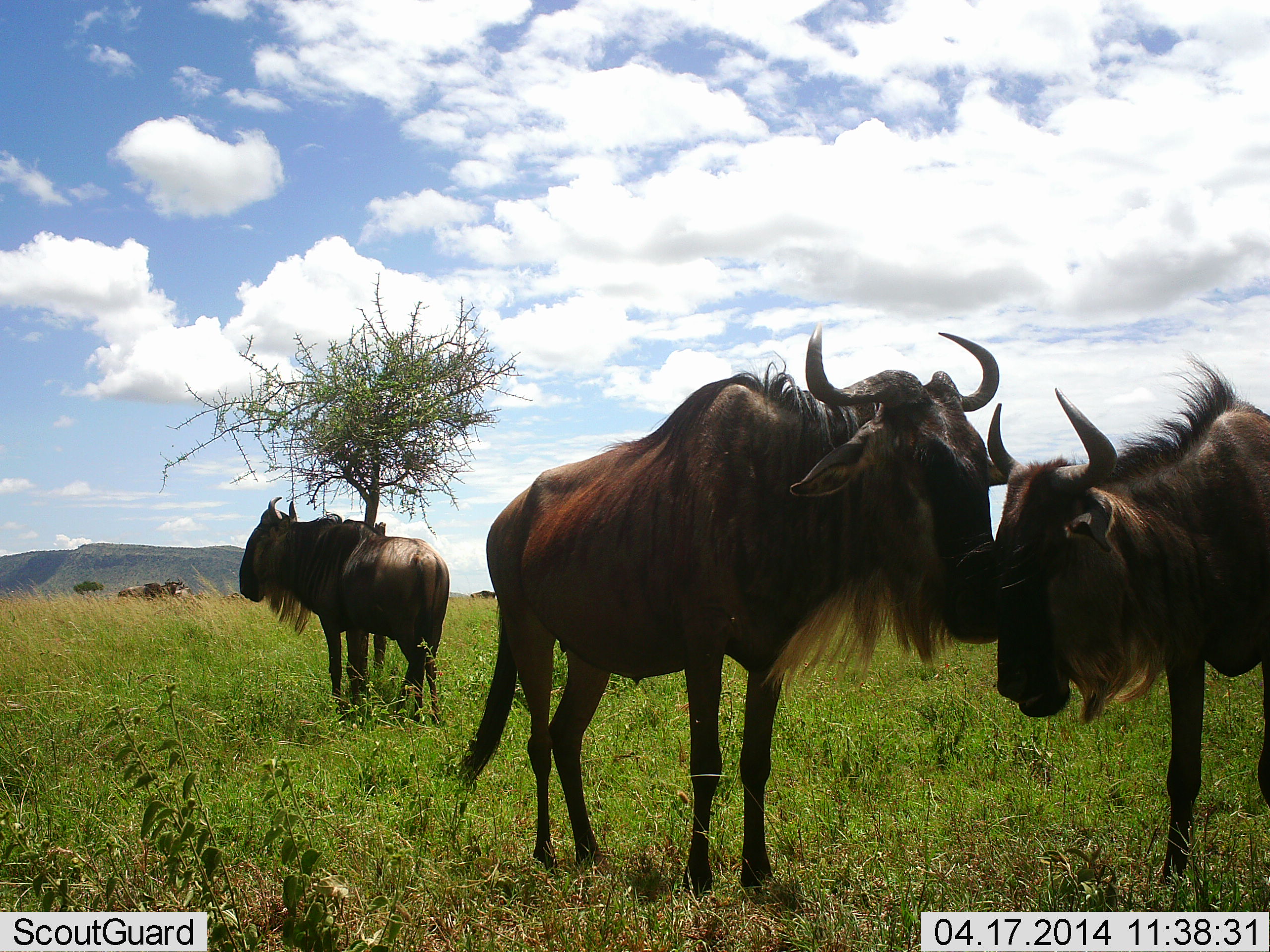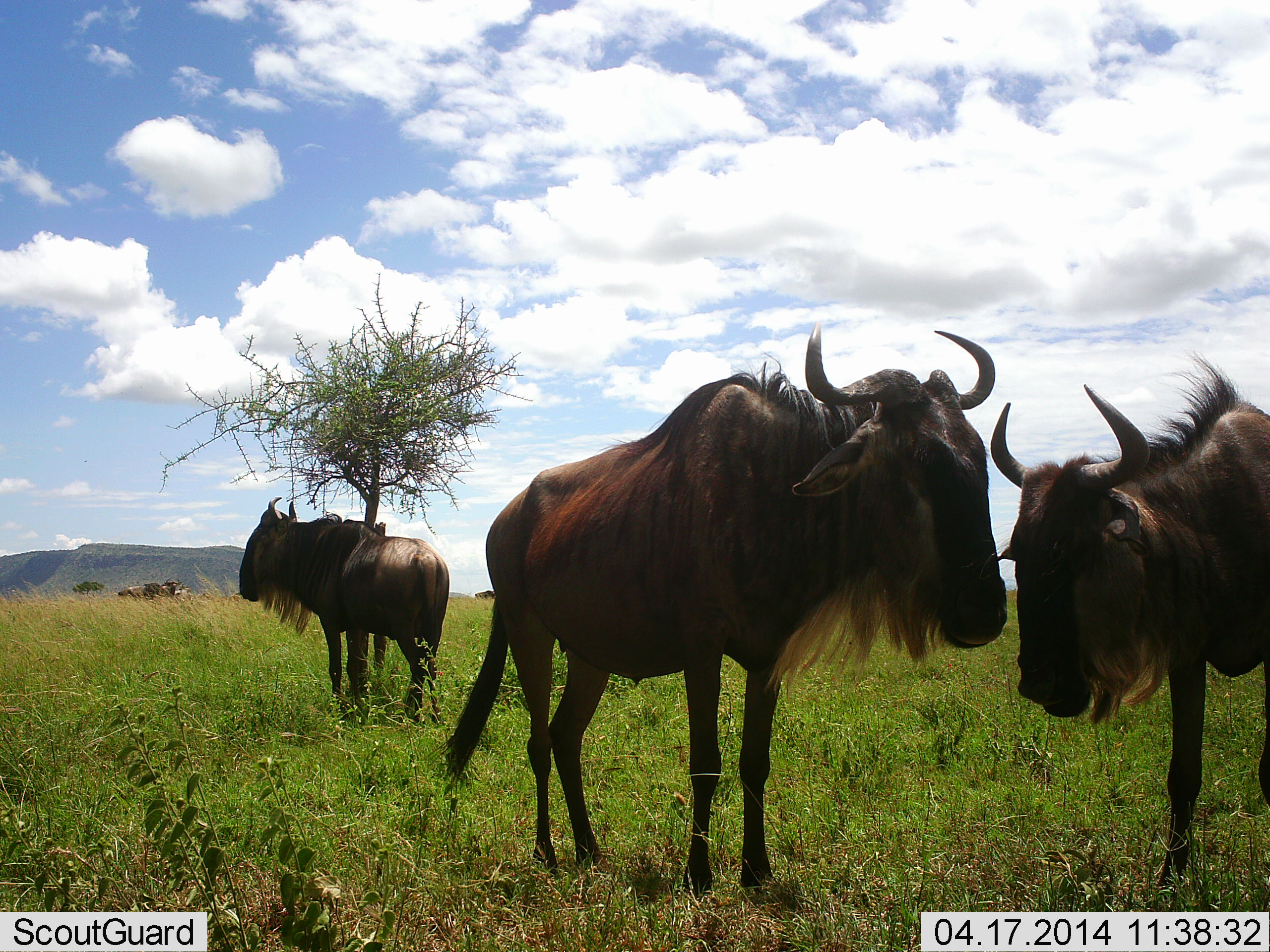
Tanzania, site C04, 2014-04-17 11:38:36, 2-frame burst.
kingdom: Animalia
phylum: Chordata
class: Mammalia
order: Artiodactyla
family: Bovidae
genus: Connochaetes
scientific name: Connochaetes taurinus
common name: blue wildebeest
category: wildebeest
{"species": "wildebeest (blue wildebeest) (Connochaetes taurinus)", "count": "5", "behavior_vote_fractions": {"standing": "80%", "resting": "10%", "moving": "10%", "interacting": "50%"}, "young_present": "0%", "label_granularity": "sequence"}